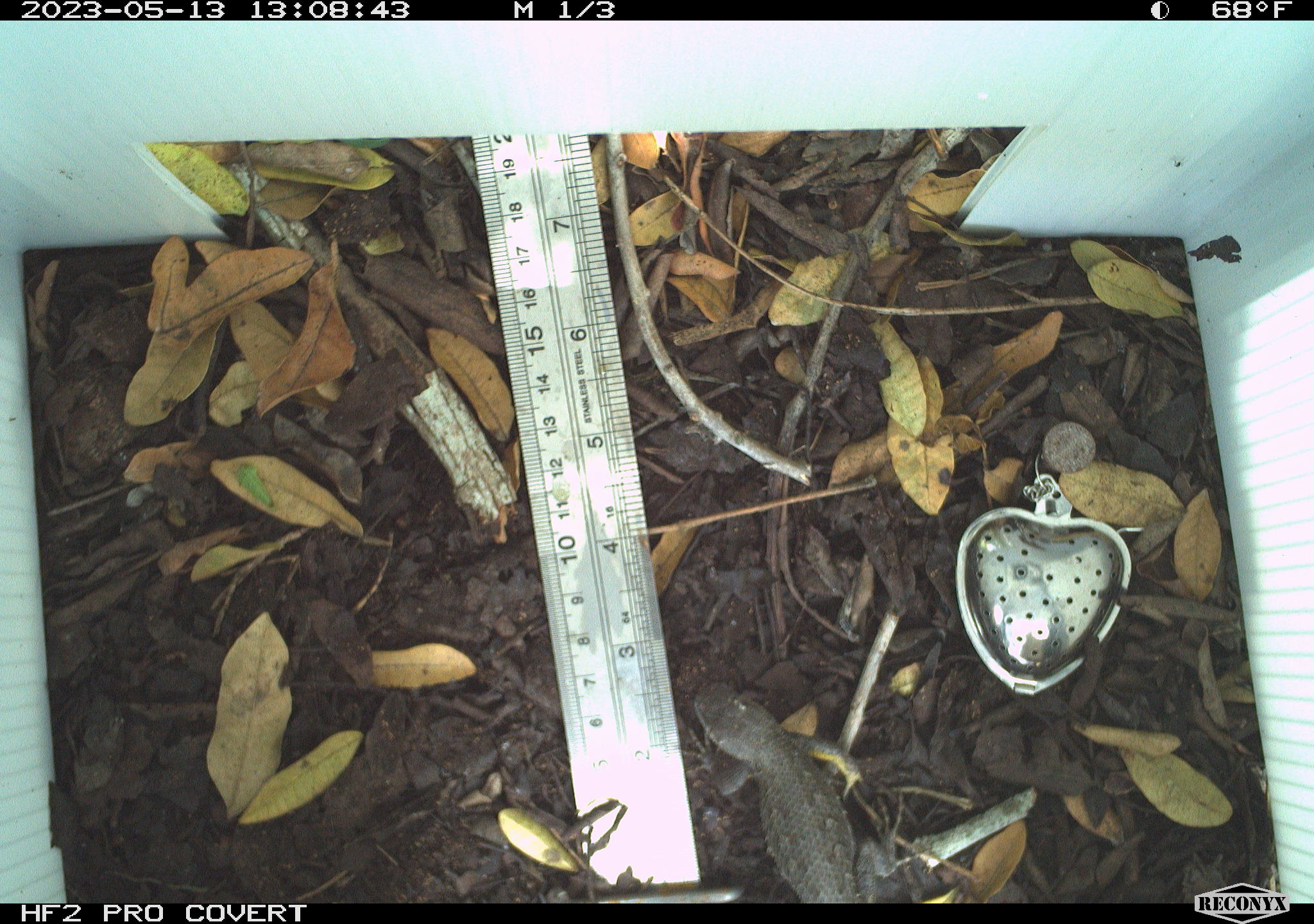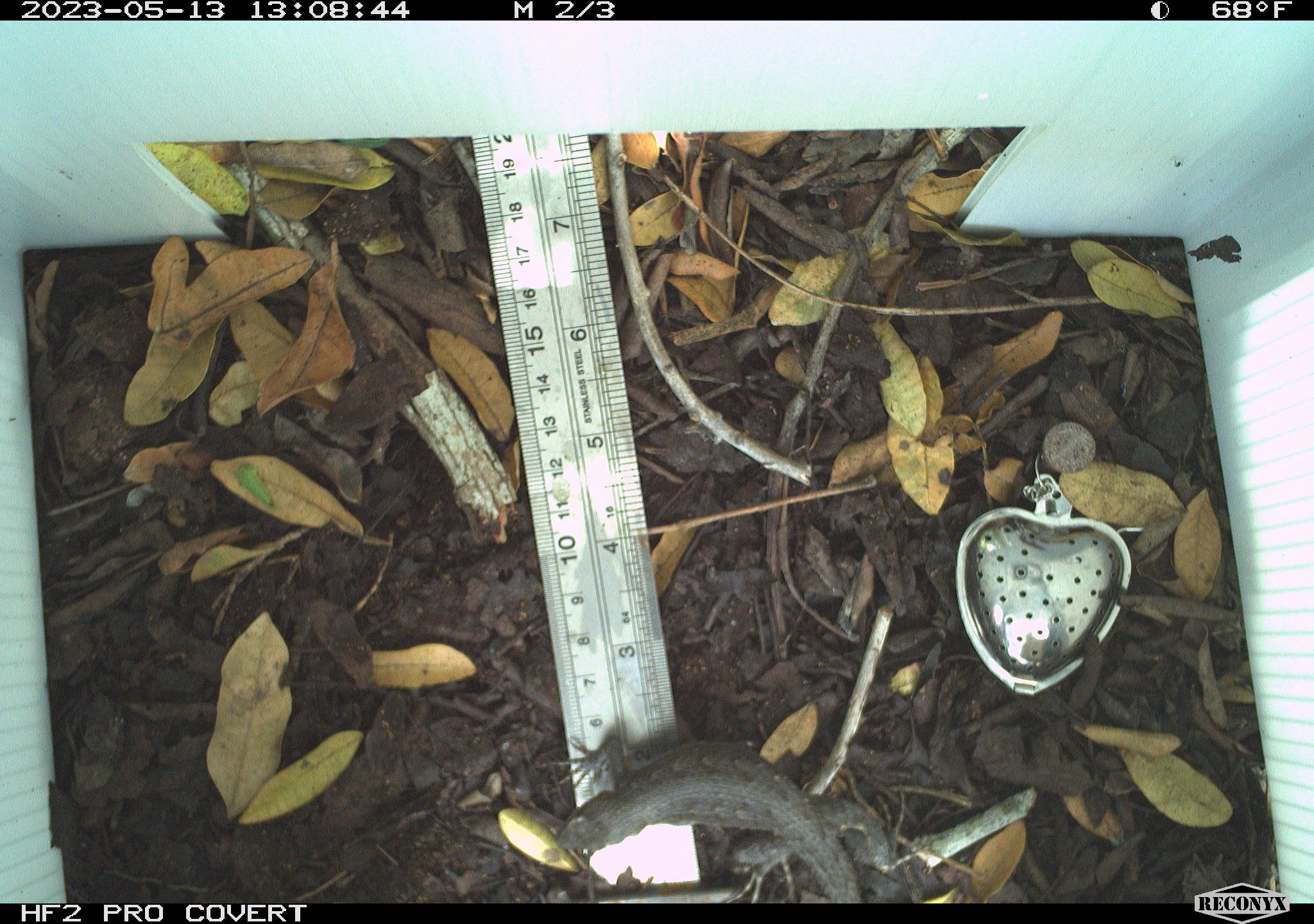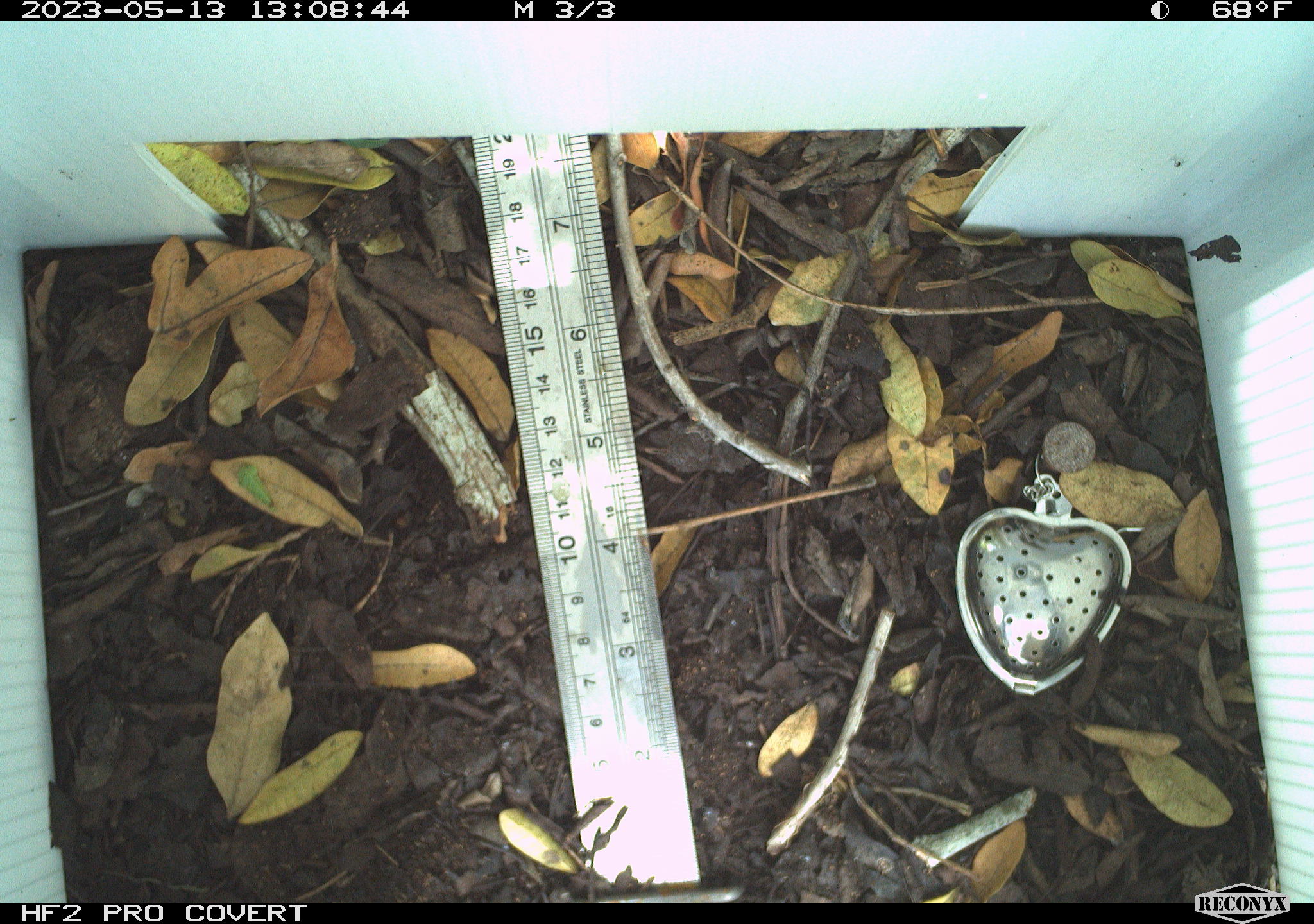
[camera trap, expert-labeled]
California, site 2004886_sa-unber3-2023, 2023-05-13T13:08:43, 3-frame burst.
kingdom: Animalia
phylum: Chordata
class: Reptilia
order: Squamata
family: Phrynosomatidae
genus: Sceloporus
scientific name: Sceloporus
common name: spiny lizards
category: sceloporus species